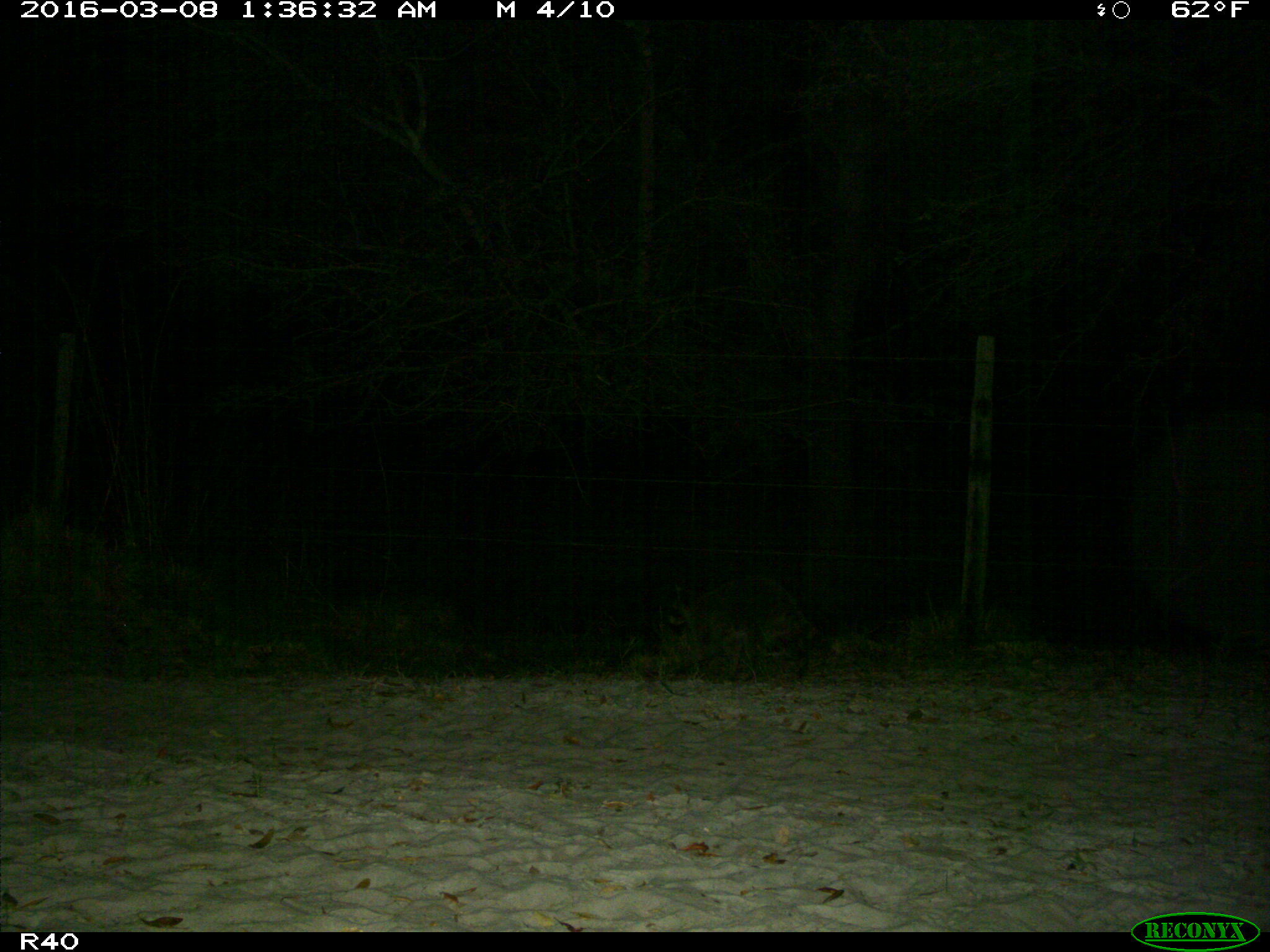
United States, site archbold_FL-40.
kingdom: Animalia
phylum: Chordata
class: Mammalia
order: Carnivora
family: Procyonidae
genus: Procyon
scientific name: Procyon lotor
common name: common raccoon